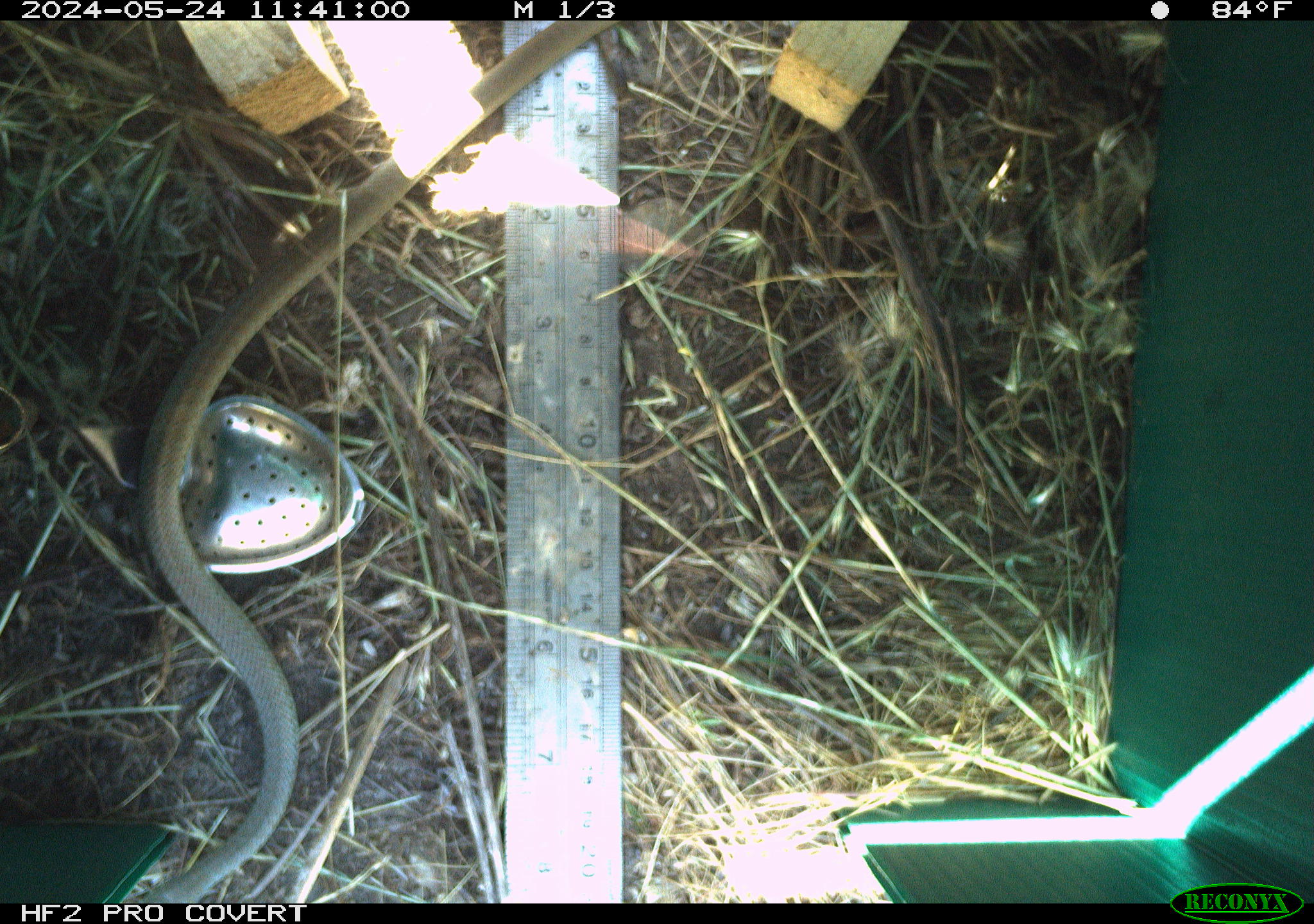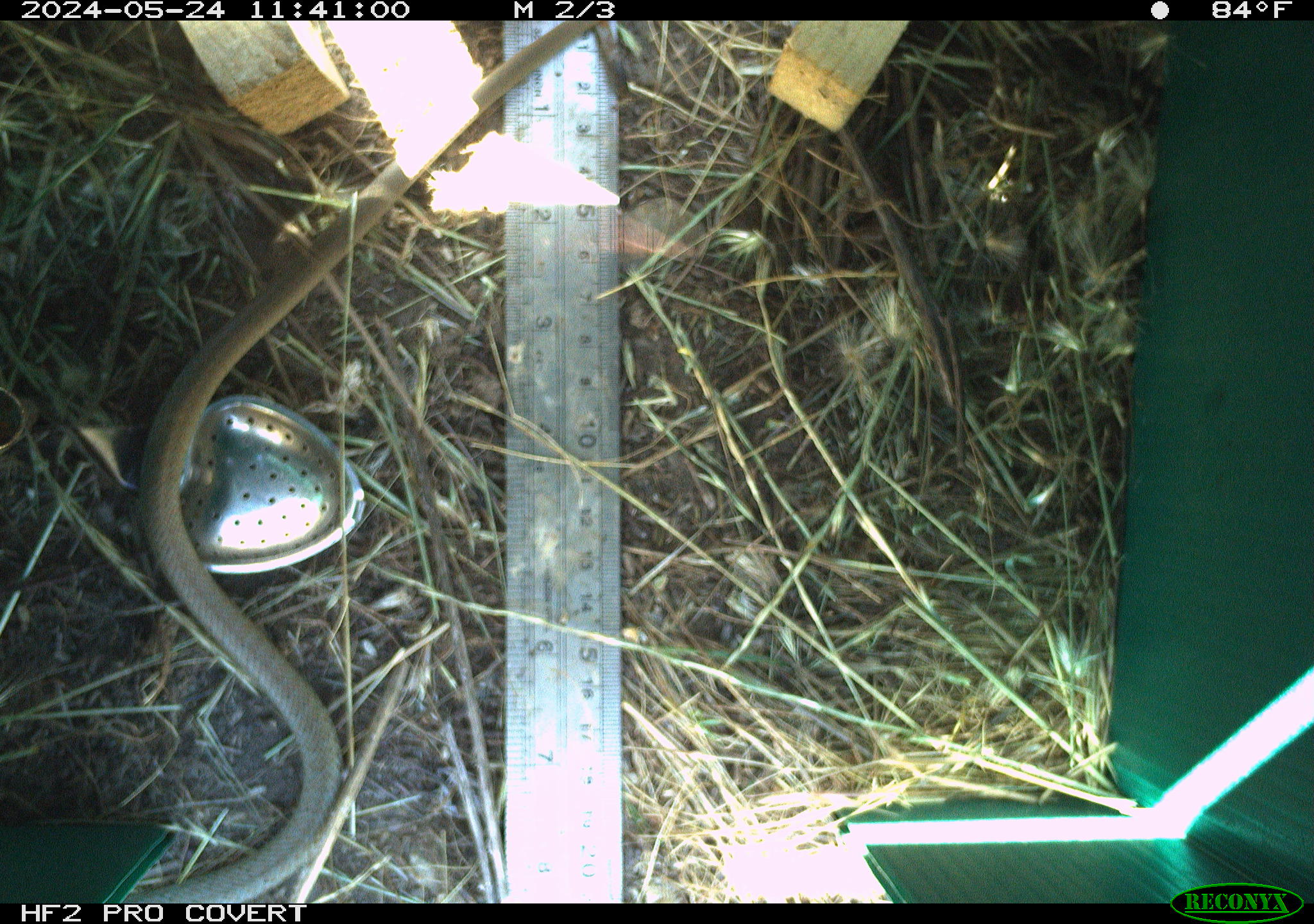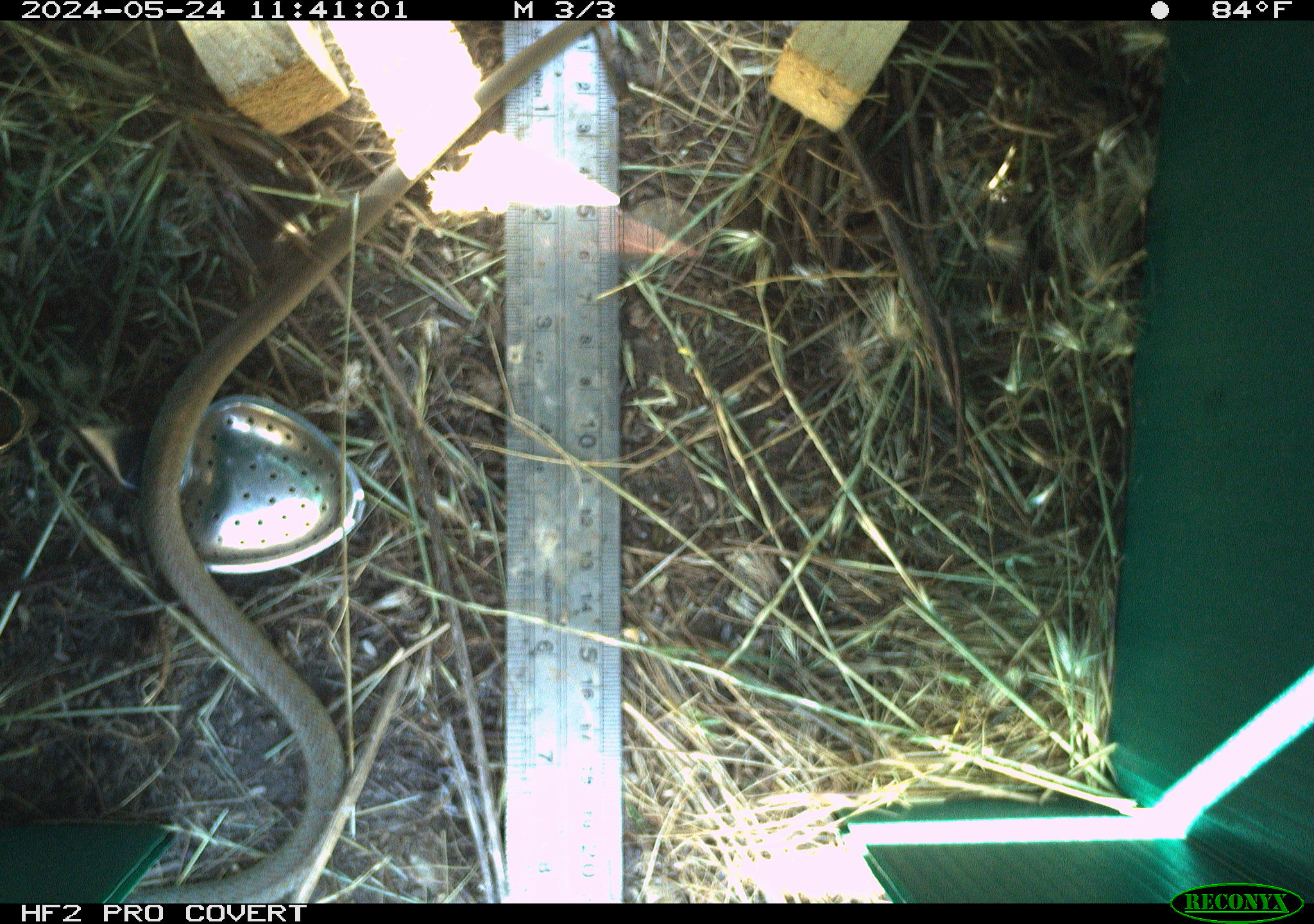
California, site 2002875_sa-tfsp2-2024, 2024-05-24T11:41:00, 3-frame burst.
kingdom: Animalia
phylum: Chordata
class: Reptilia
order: Squamata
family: Colubridae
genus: Coluber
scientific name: Coluber constrictor mormon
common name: western yellow-bellied racer